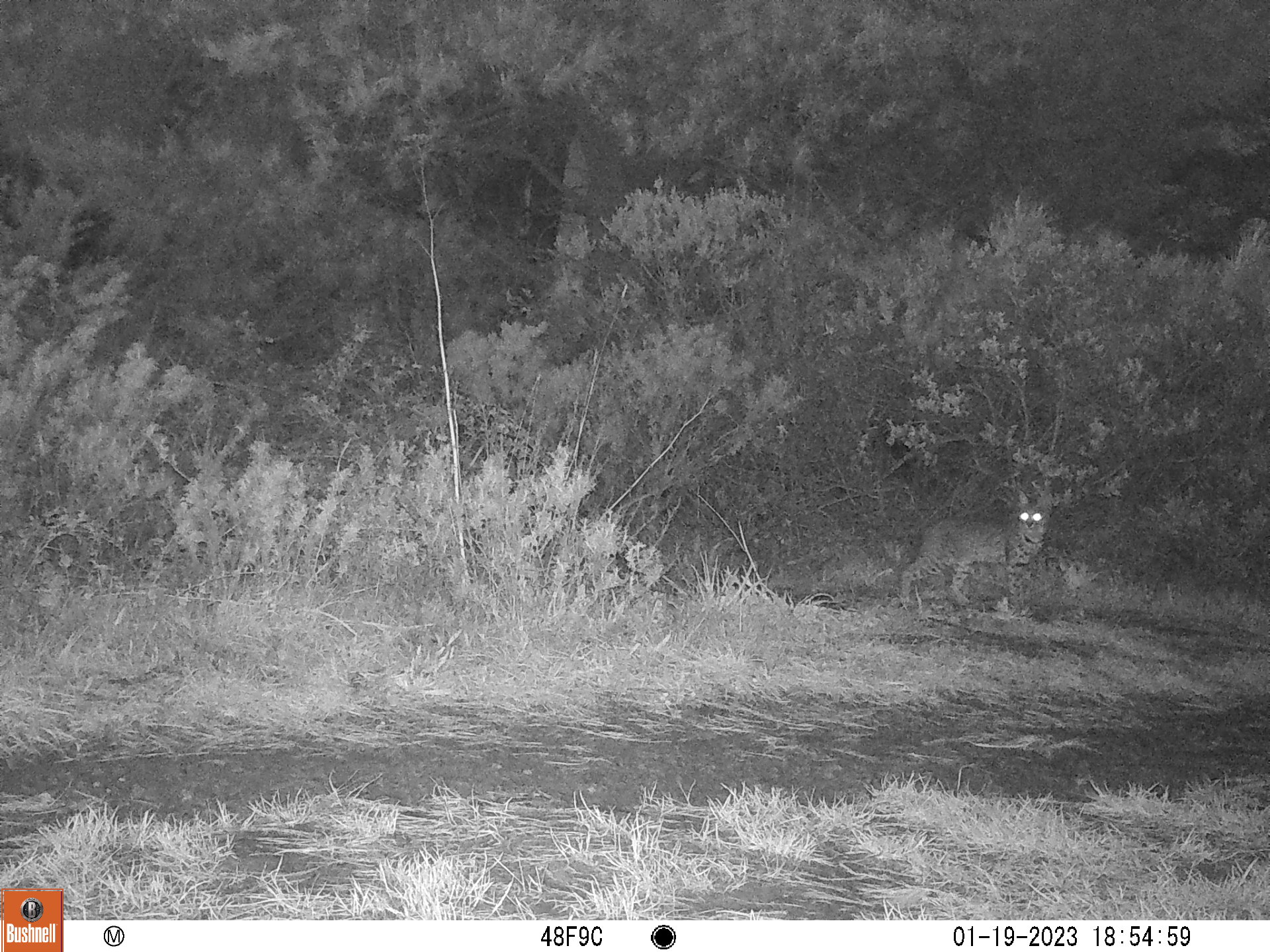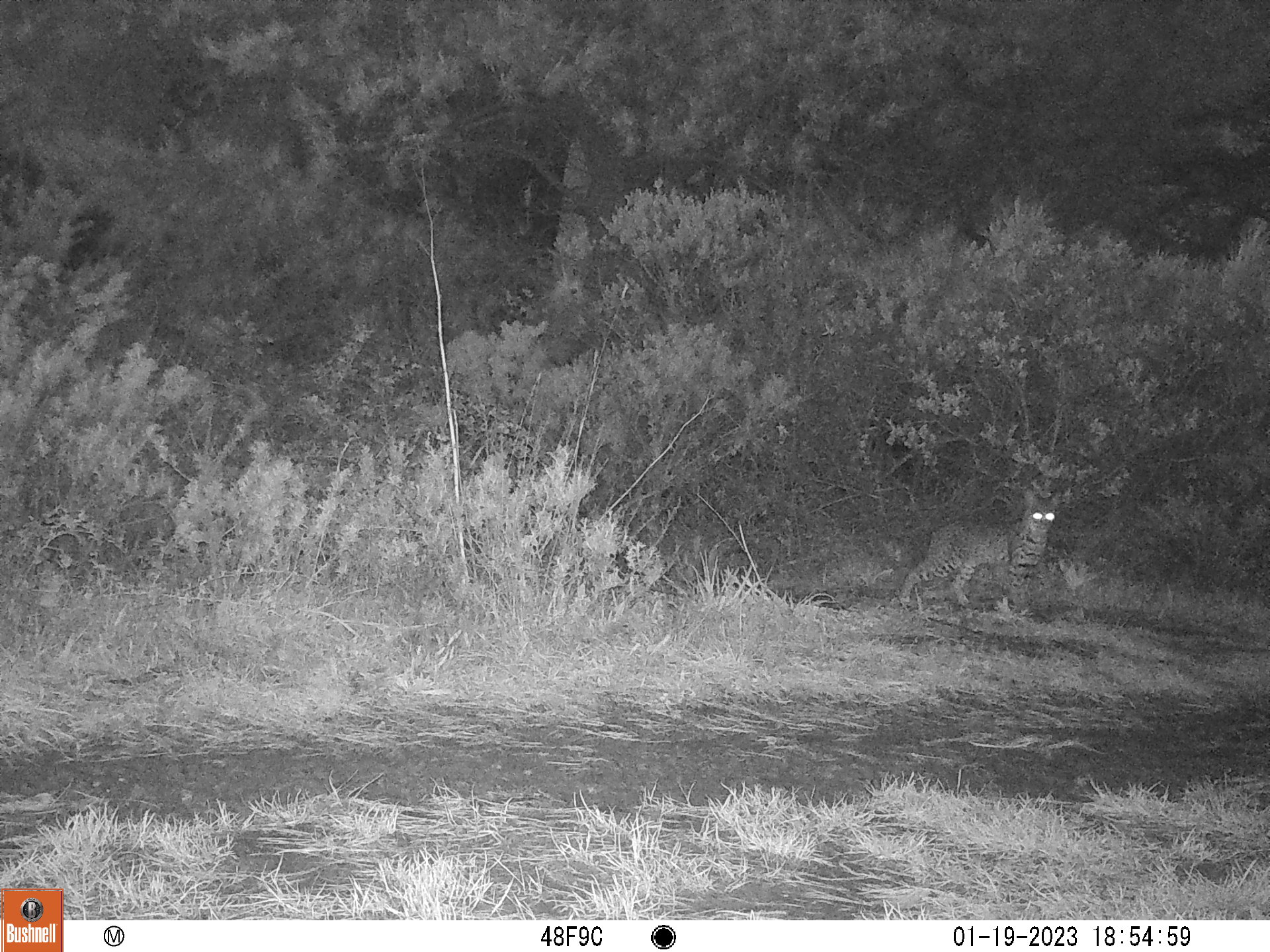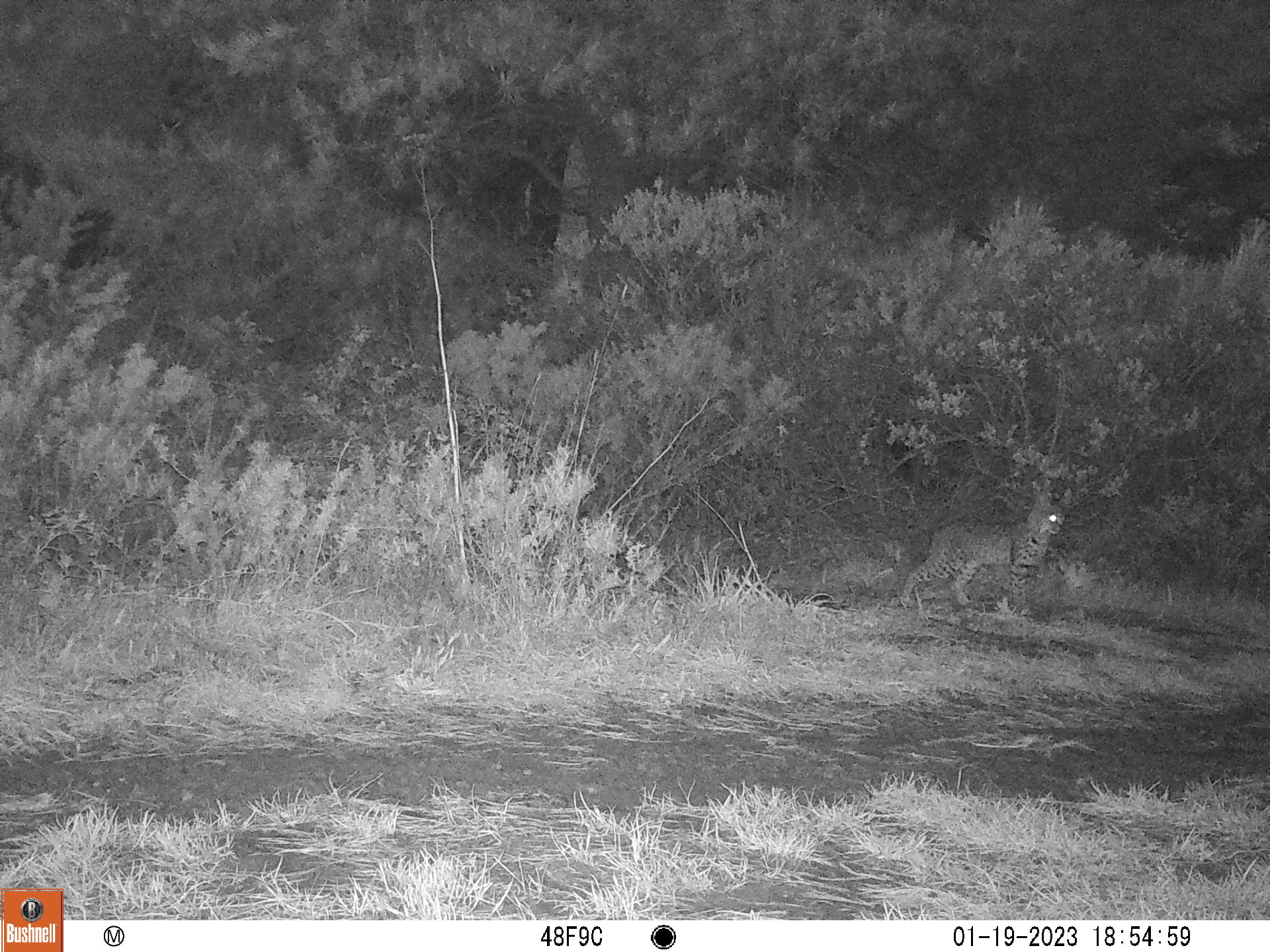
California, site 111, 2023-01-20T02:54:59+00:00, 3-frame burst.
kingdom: Animalia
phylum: Chordata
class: Mammalia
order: Carnivora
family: Felidae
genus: Lynx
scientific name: Lynx rufus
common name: bobcat